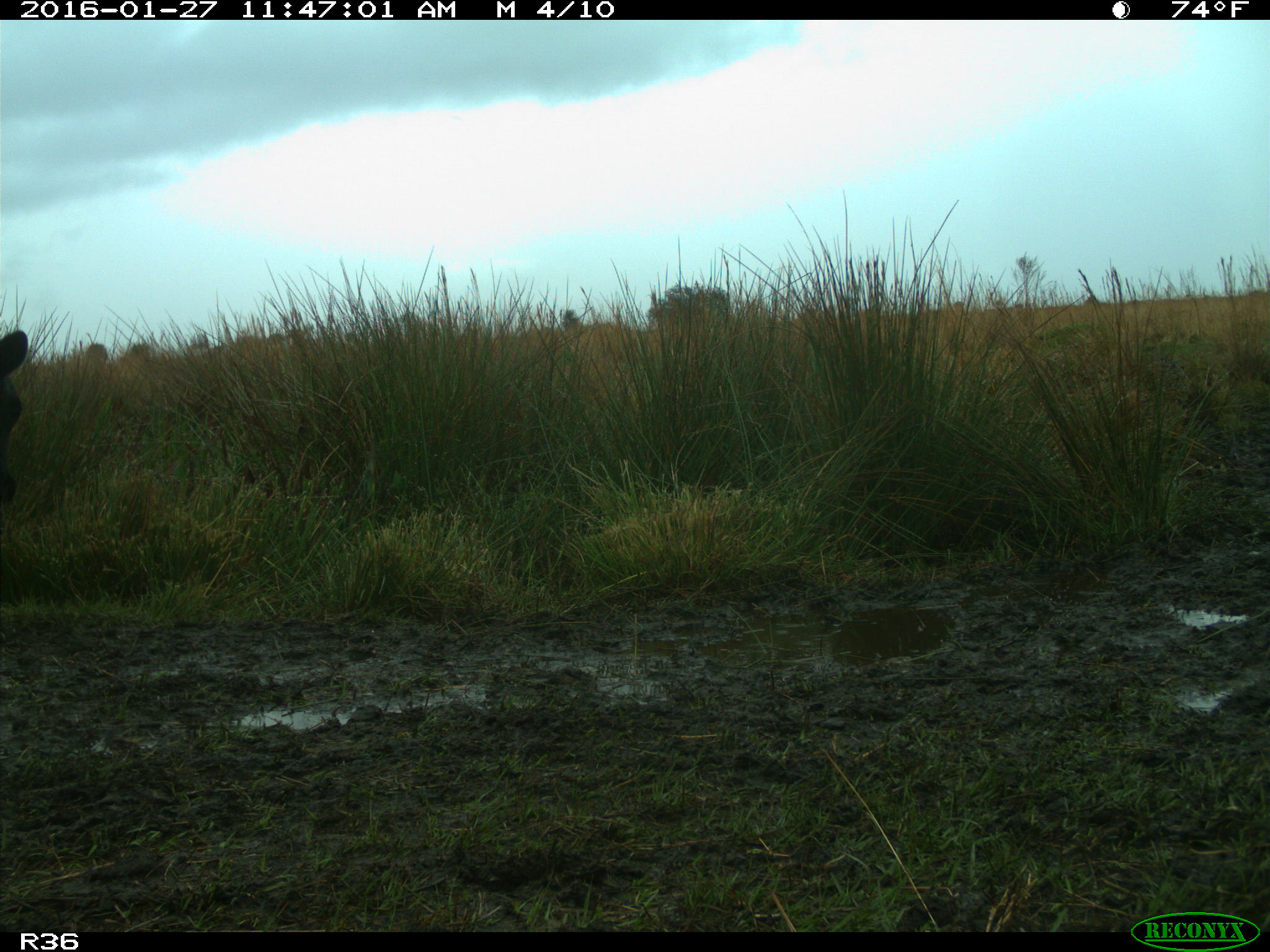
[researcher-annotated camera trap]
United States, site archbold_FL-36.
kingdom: Animalia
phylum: Chordata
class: Mammalia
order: Artiodactyla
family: Bovidae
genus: Bos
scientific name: Bos taurus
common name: domestic cow